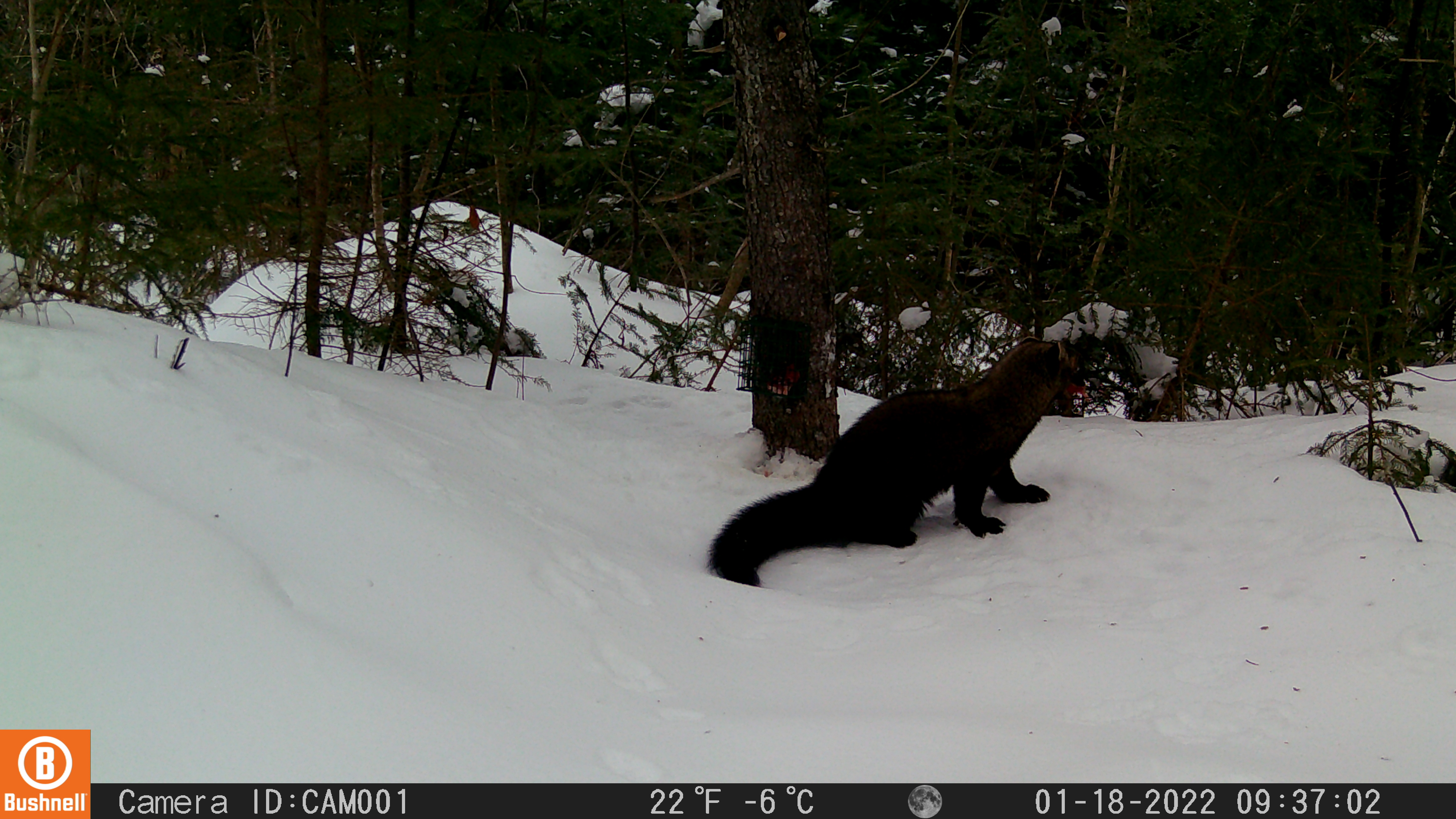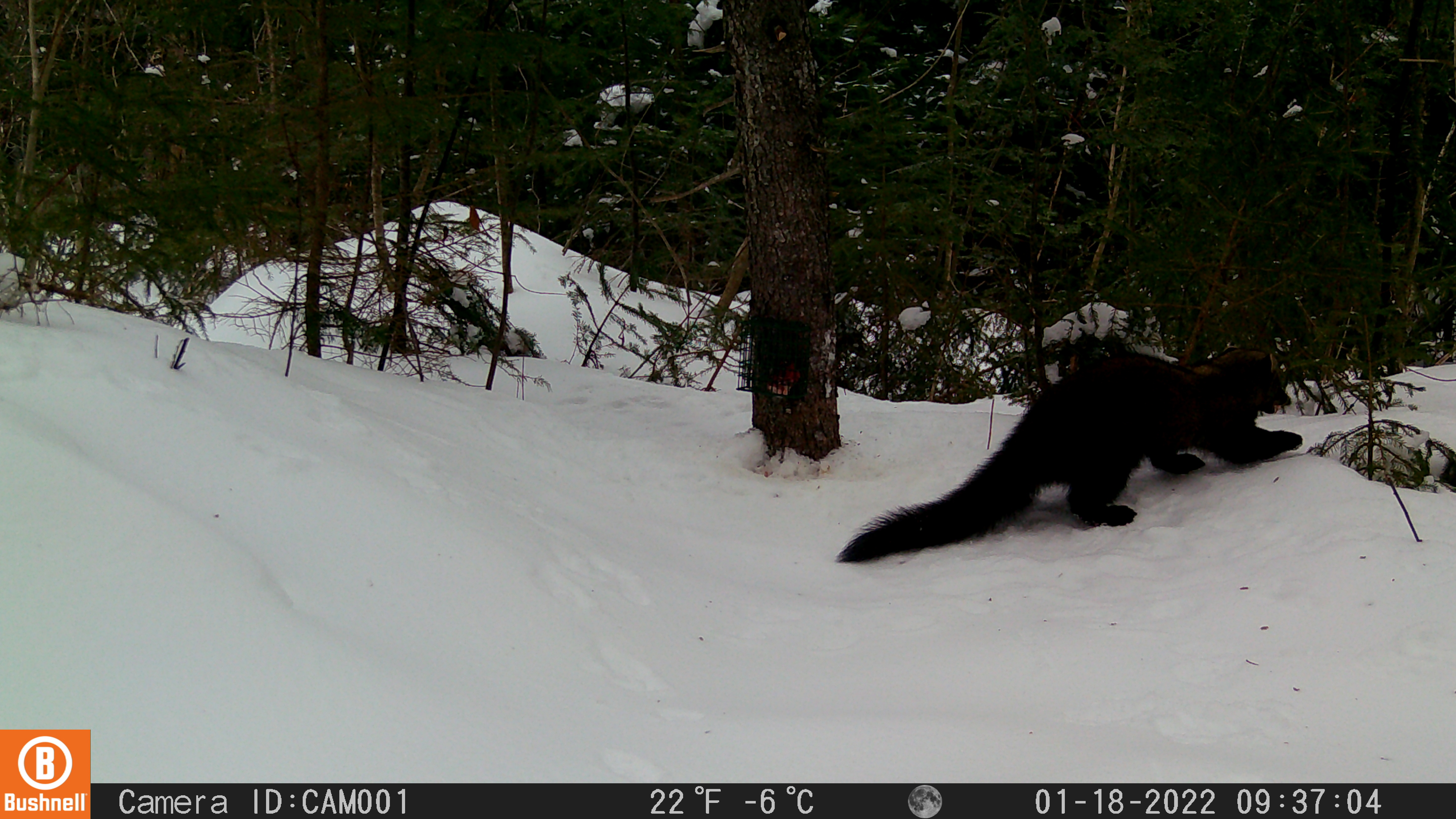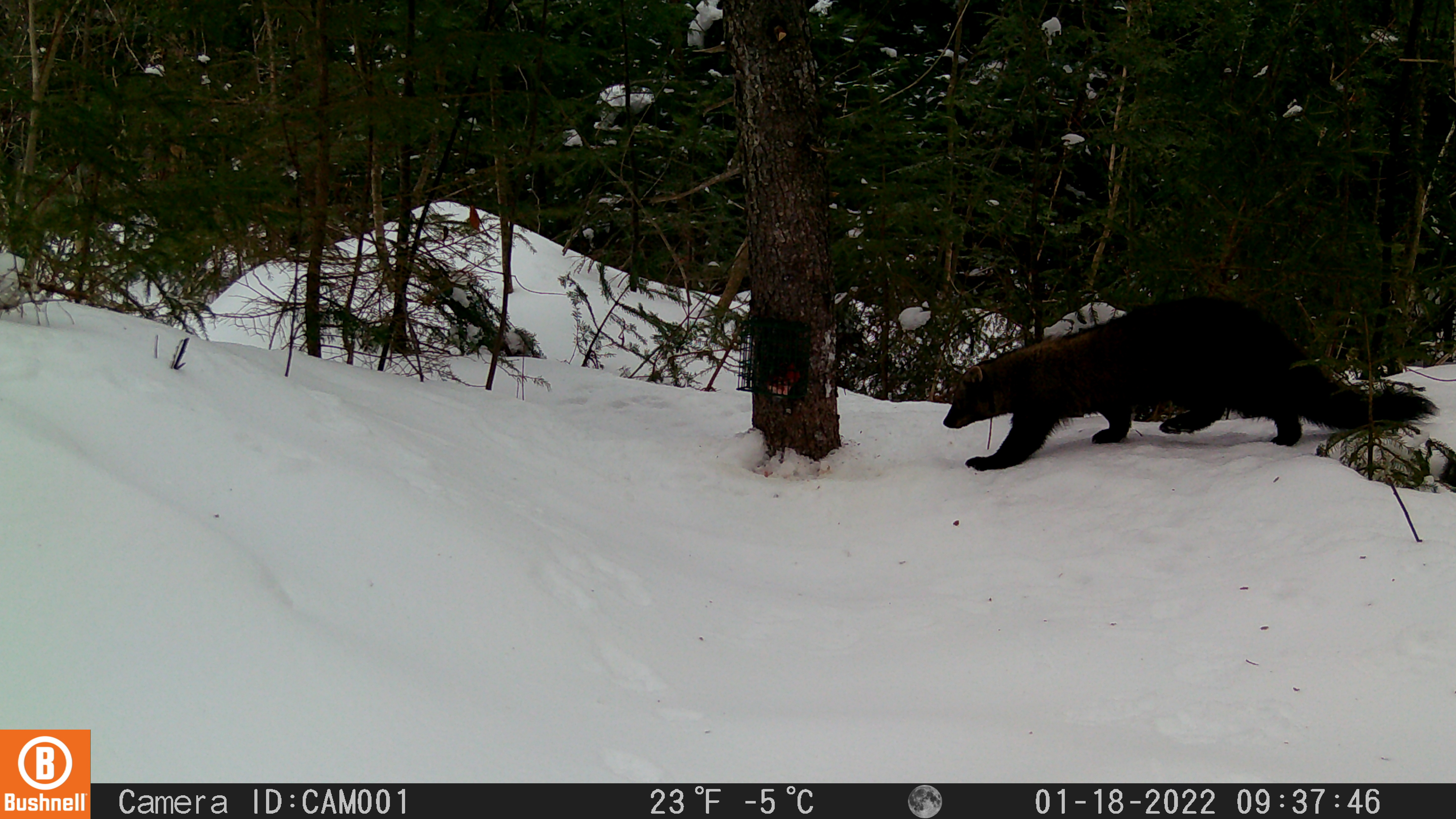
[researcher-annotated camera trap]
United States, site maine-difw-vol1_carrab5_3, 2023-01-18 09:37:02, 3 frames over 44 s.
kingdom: Animalia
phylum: Chordata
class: Mammalia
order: Carnivora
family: Mustelidae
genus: Pekania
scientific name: Pekania pennanti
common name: fisher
Fisher (Pekania pennanti).